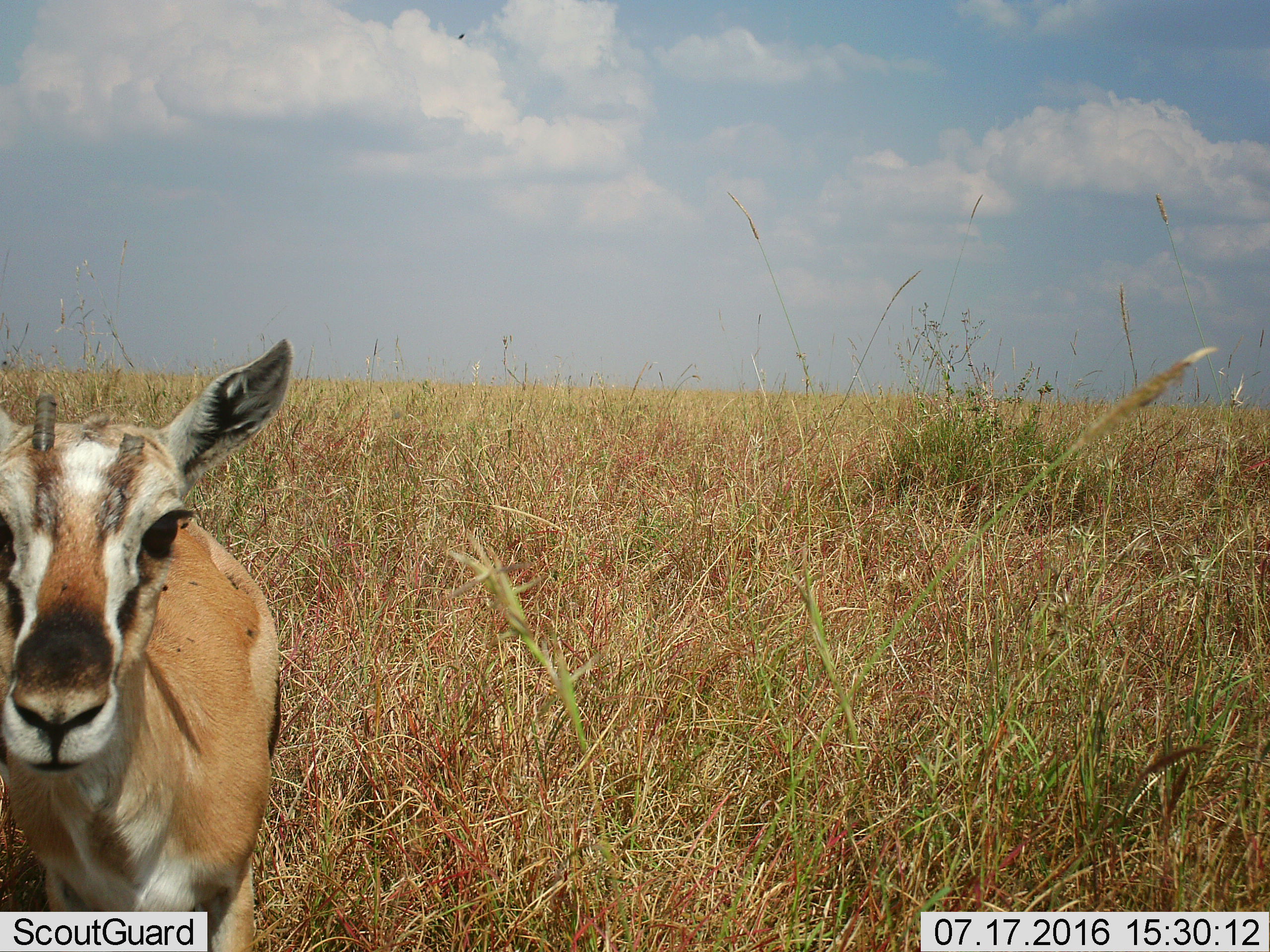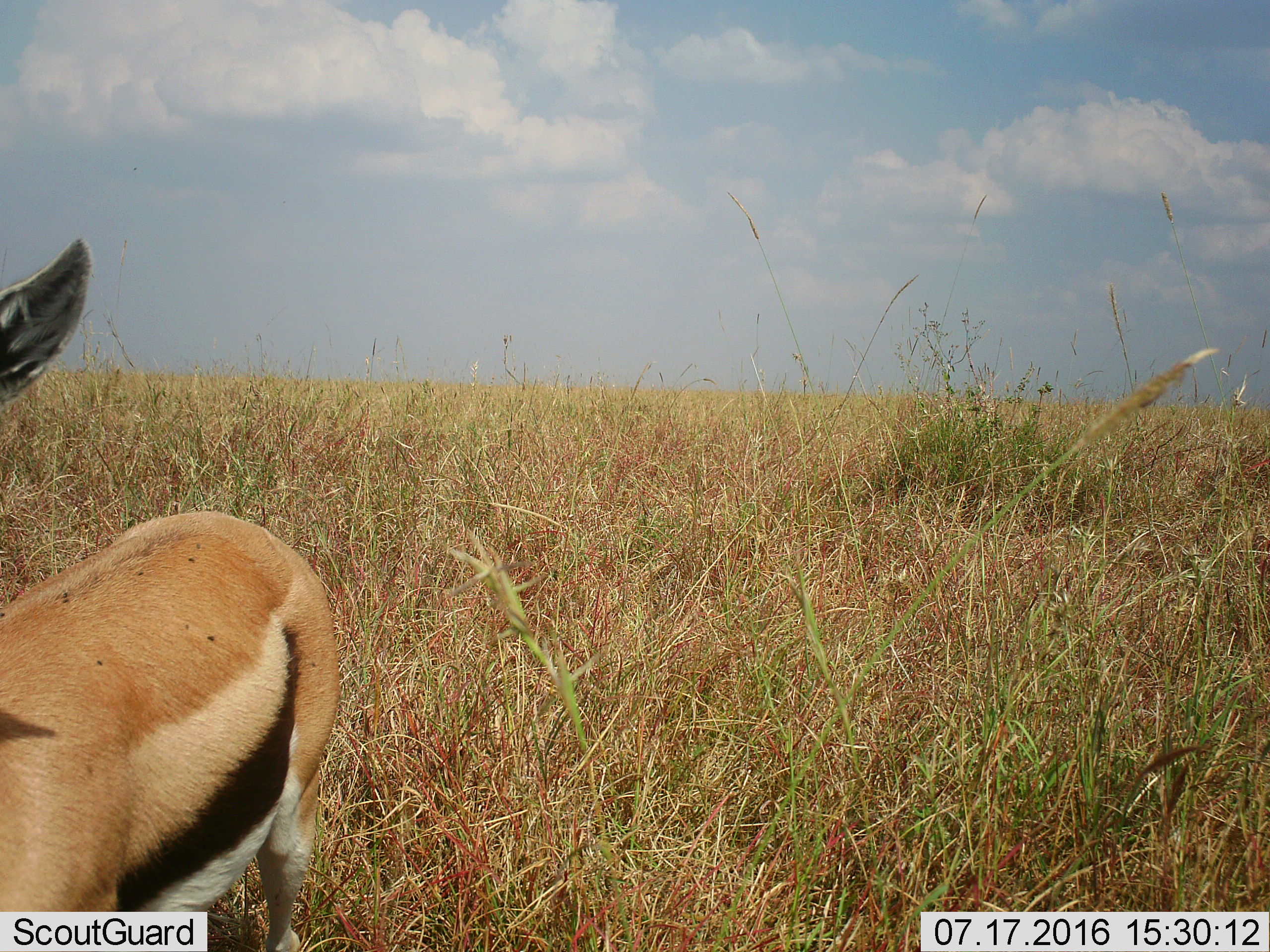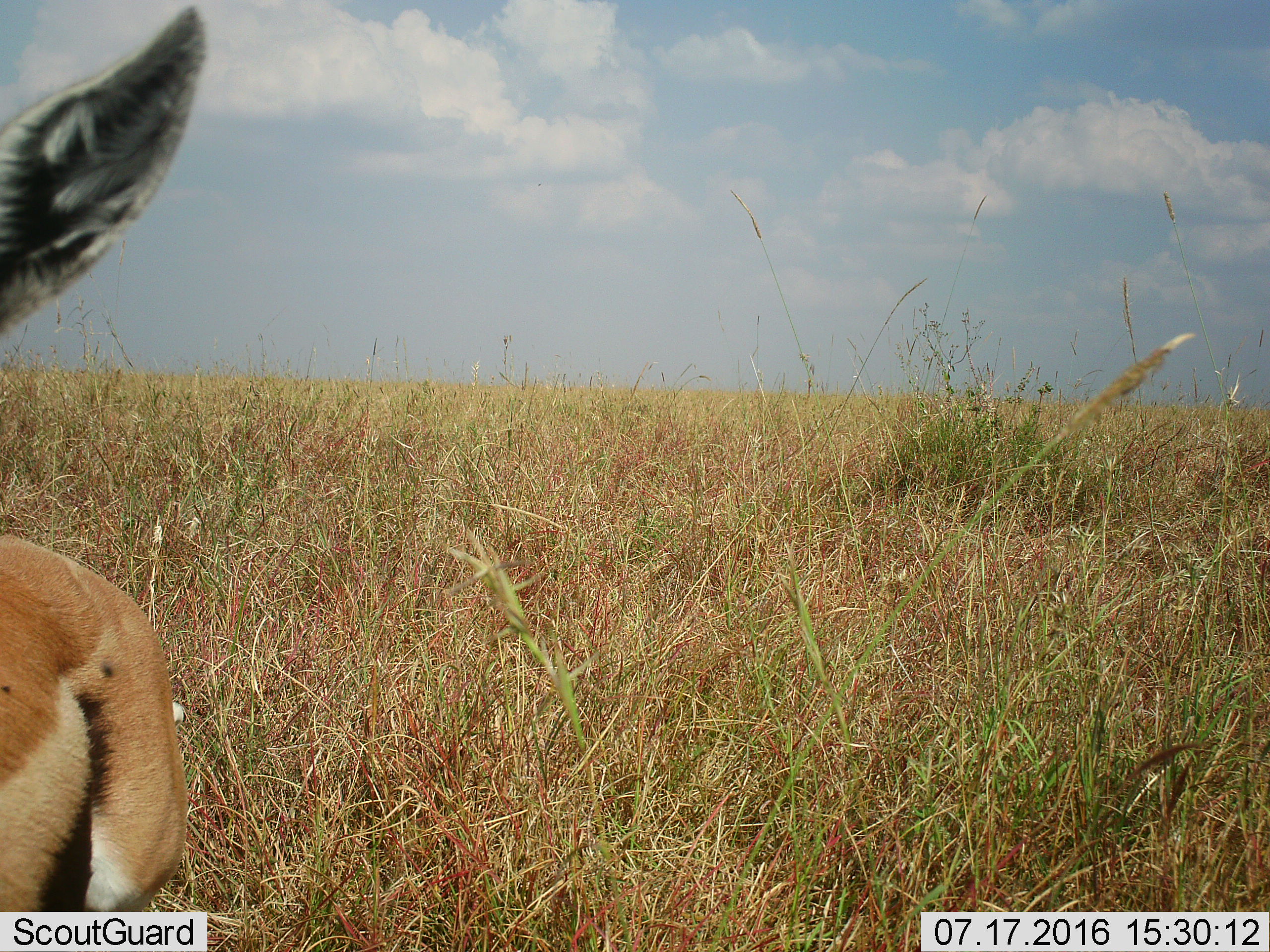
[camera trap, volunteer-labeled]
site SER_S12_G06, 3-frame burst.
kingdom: Animalia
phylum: Chordata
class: Mammalia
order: Artiodactyla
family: Bovidae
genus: Eudorcas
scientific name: Eudorcas thomsonii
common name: thomson's gazelle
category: gazellethomsons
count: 1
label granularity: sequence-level